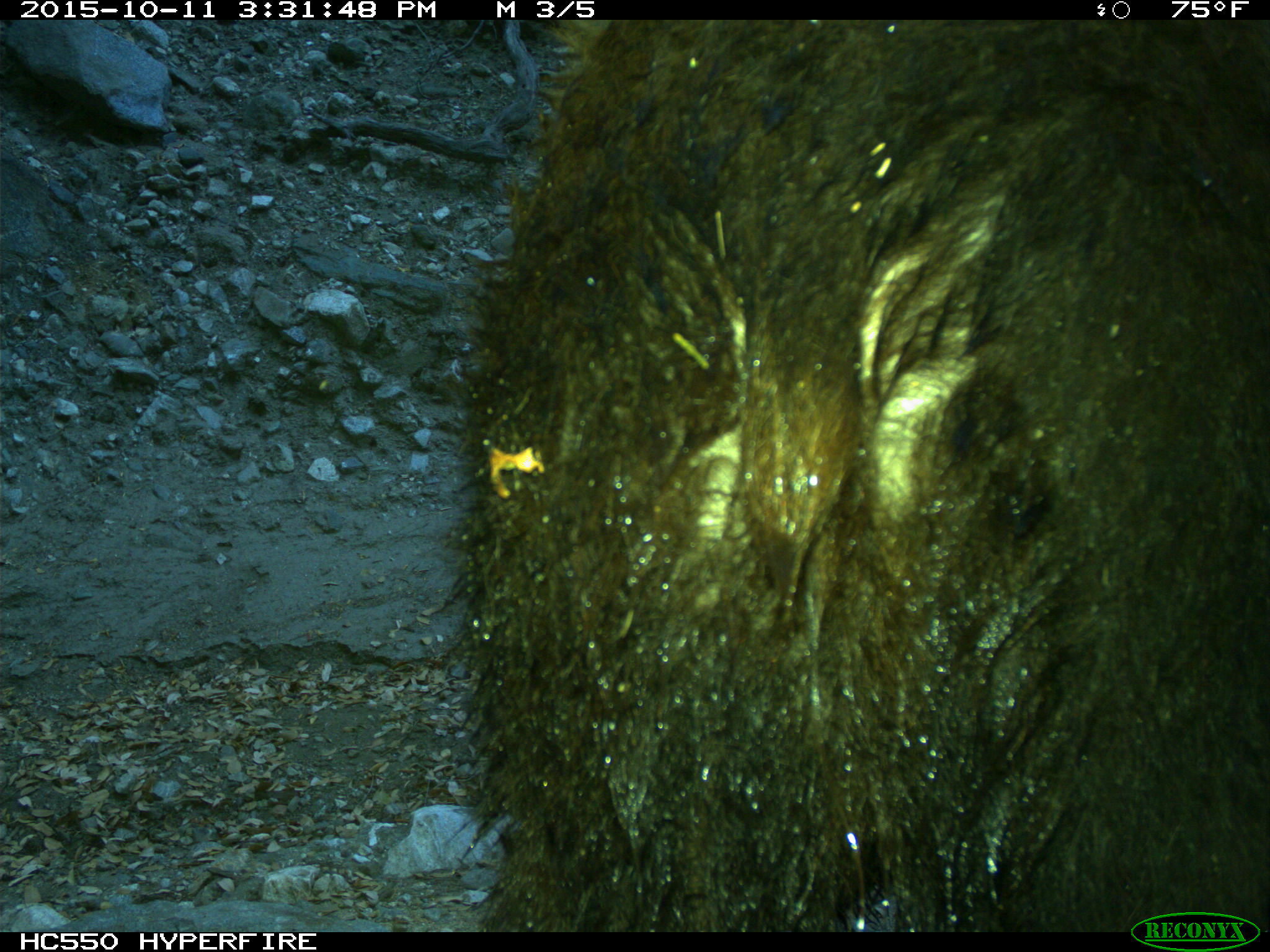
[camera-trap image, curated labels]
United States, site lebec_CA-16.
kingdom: Animalia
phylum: Chordata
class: Mammalia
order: Carnivora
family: Ursidae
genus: Ursus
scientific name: Ursus americanus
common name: american black bear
Ursus americanus (american black bear).